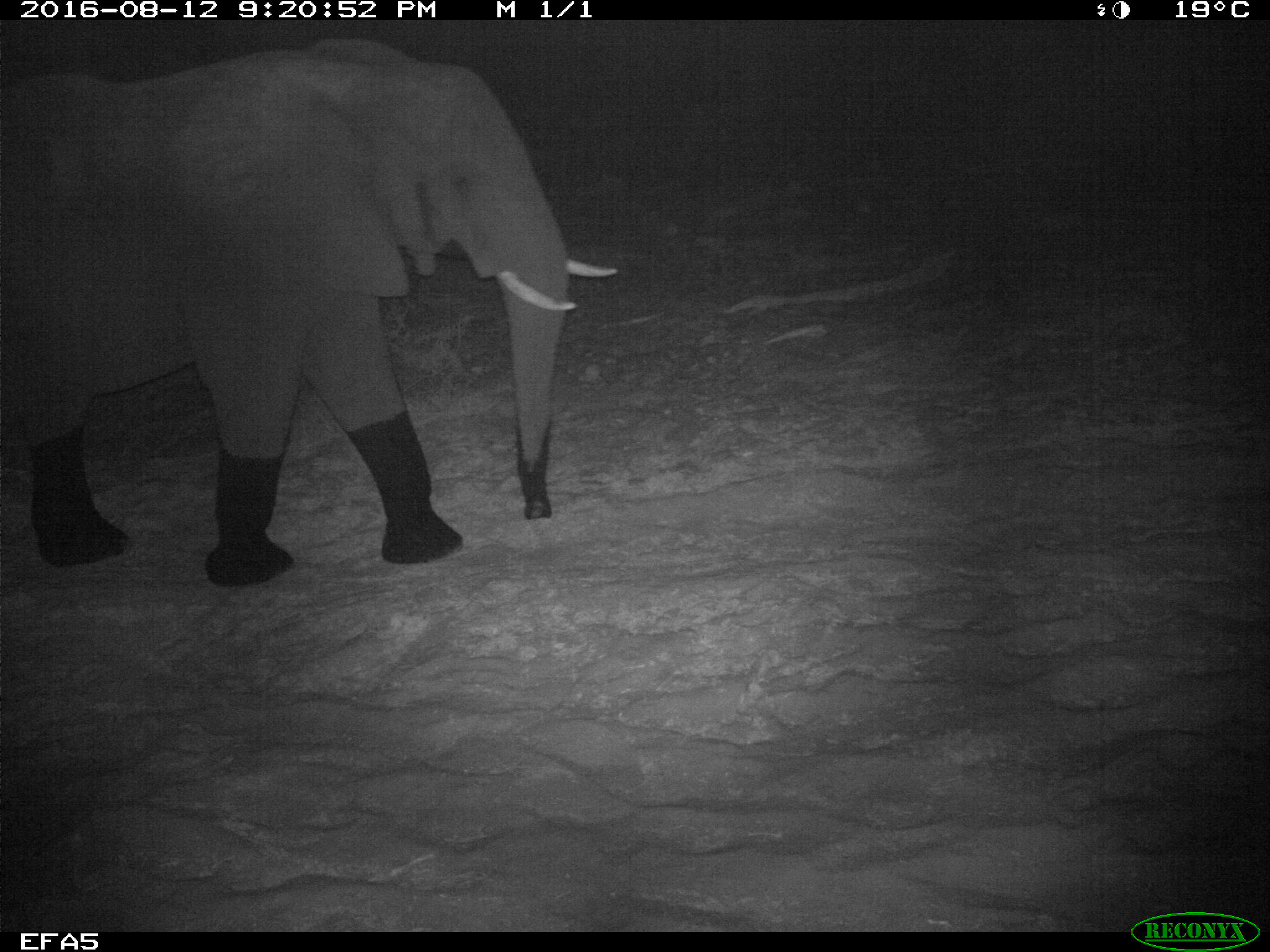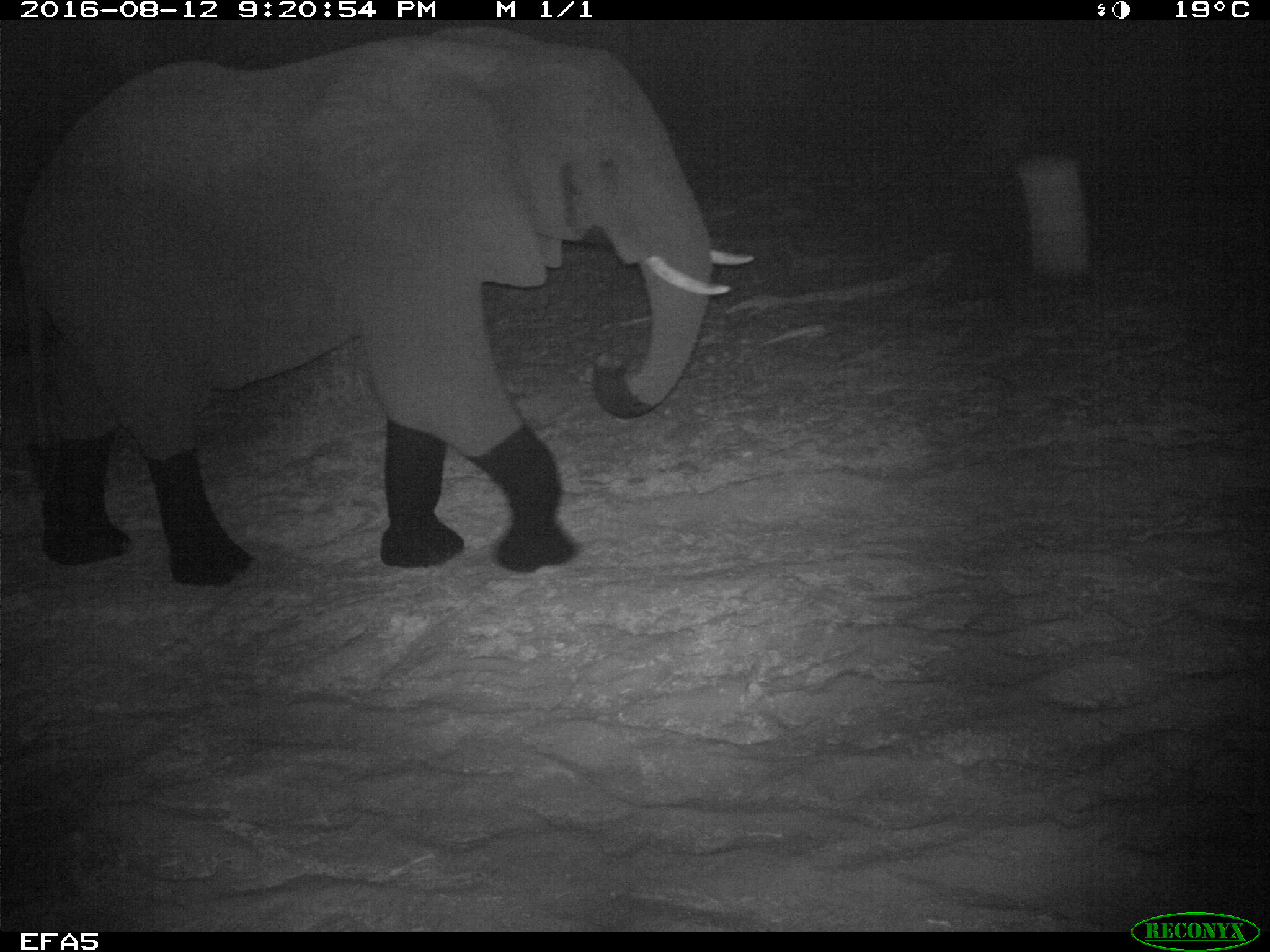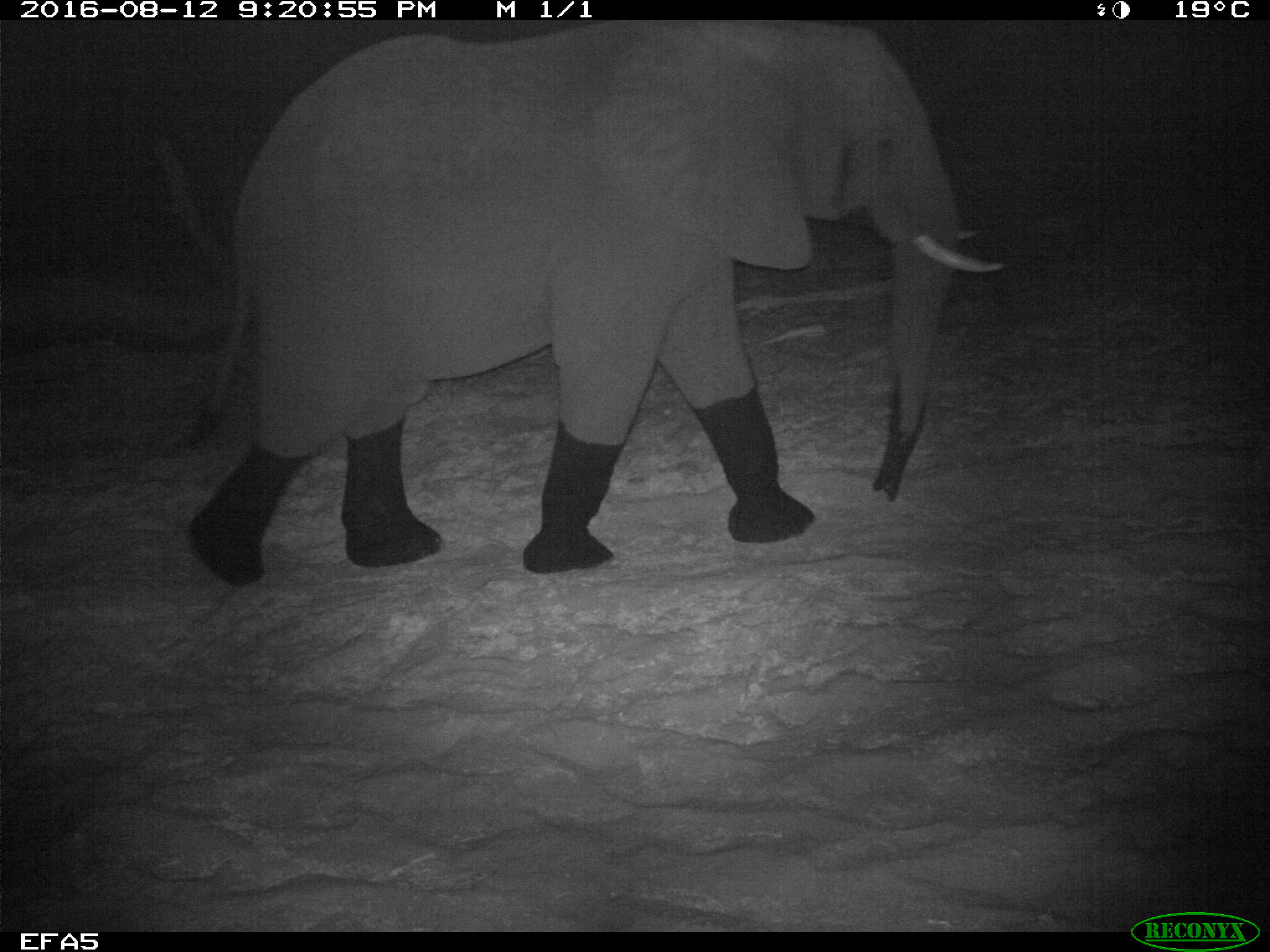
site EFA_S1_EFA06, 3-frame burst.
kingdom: Animalia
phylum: Chordata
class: Mammalia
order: Proboscidea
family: Elephantidae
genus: Loxodonta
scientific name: Loxodonta africana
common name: african bush elephant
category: elephant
Elephant (african bush elephant) (Loxodonta africana), count 1. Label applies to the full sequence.